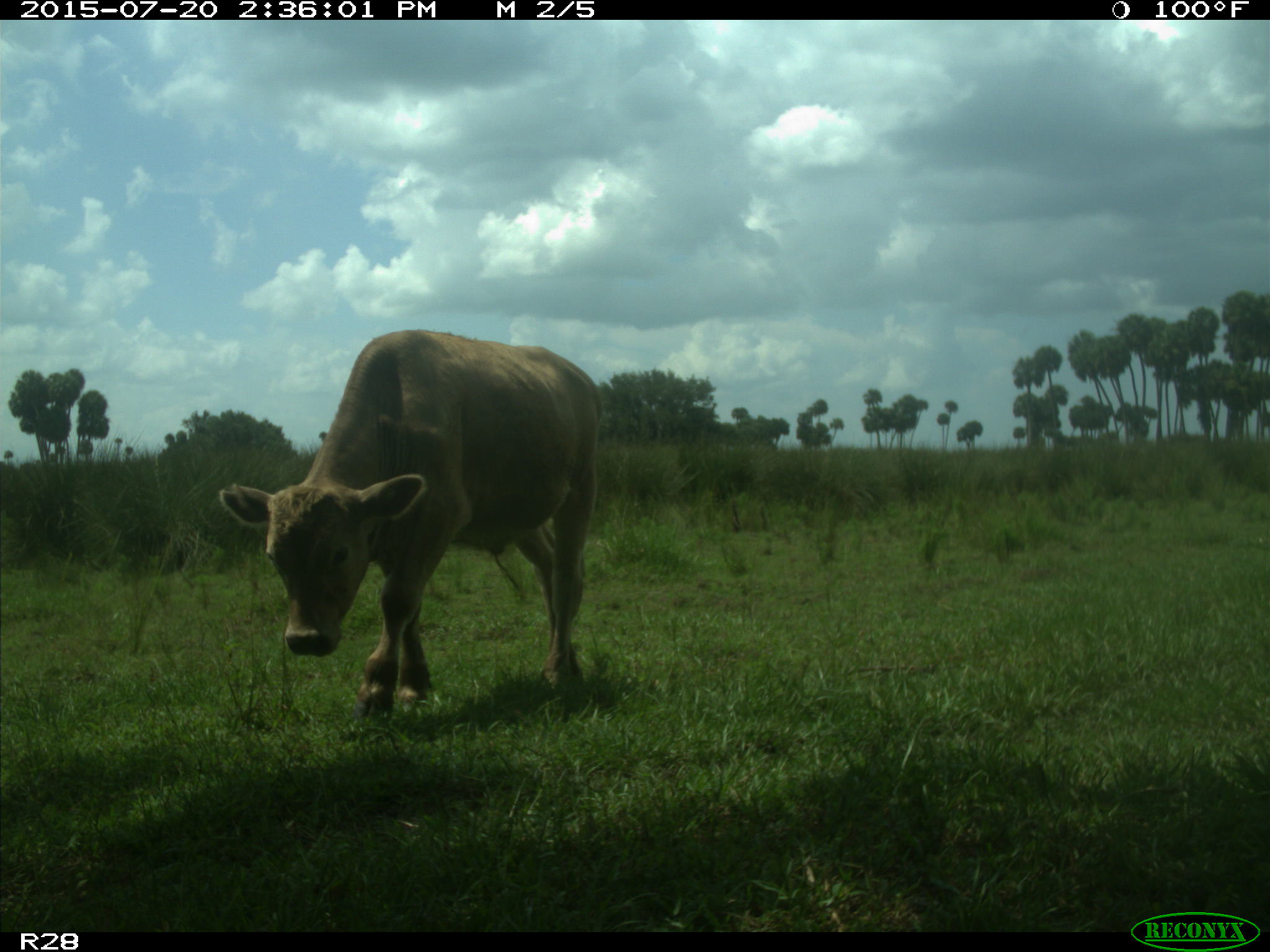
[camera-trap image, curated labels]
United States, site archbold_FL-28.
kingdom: Animalia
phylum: Chordata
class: Mammalia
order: Artiodactyla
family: Bovidae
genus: Bos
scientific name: Bos taurus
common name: domestic cow